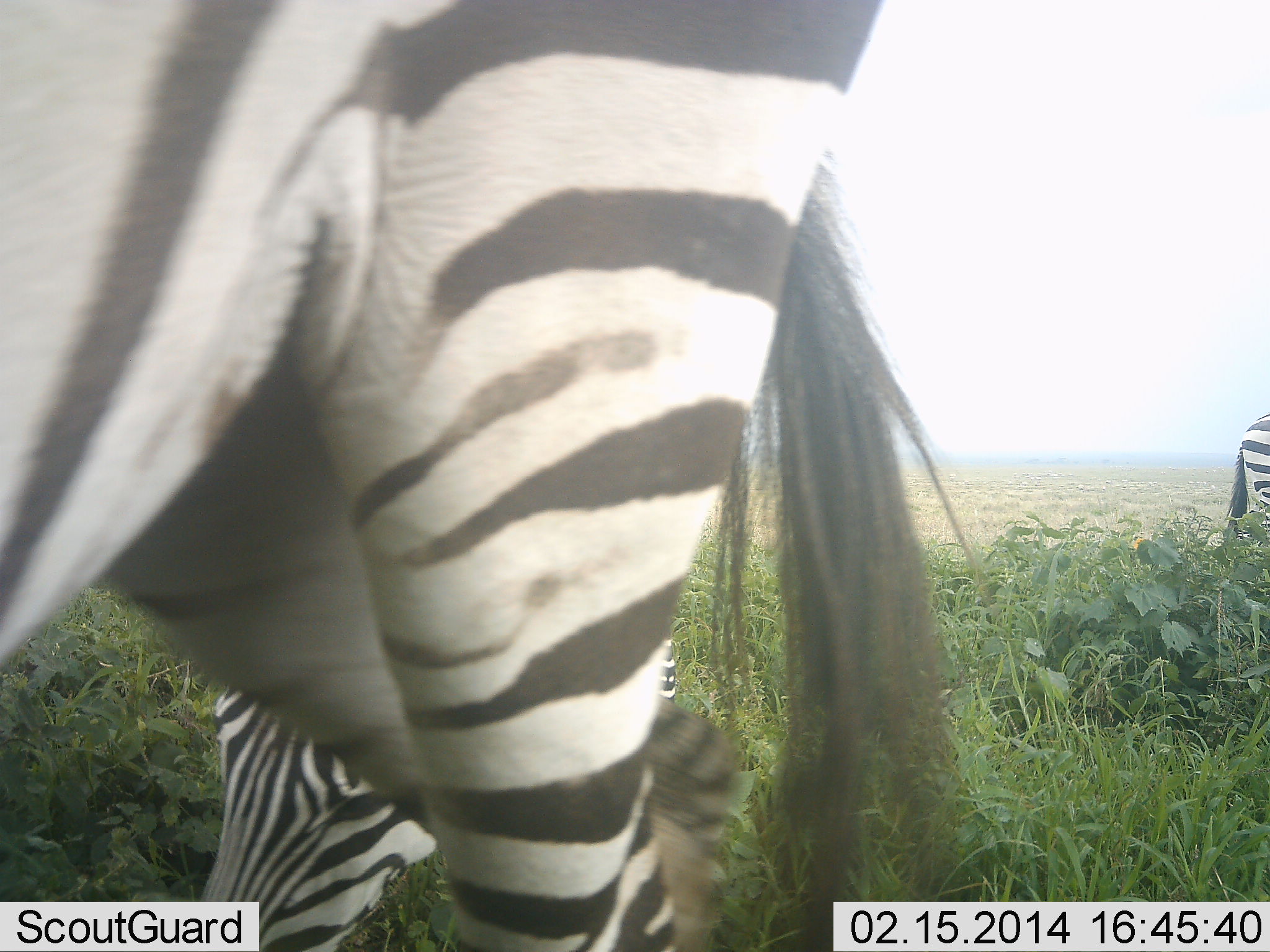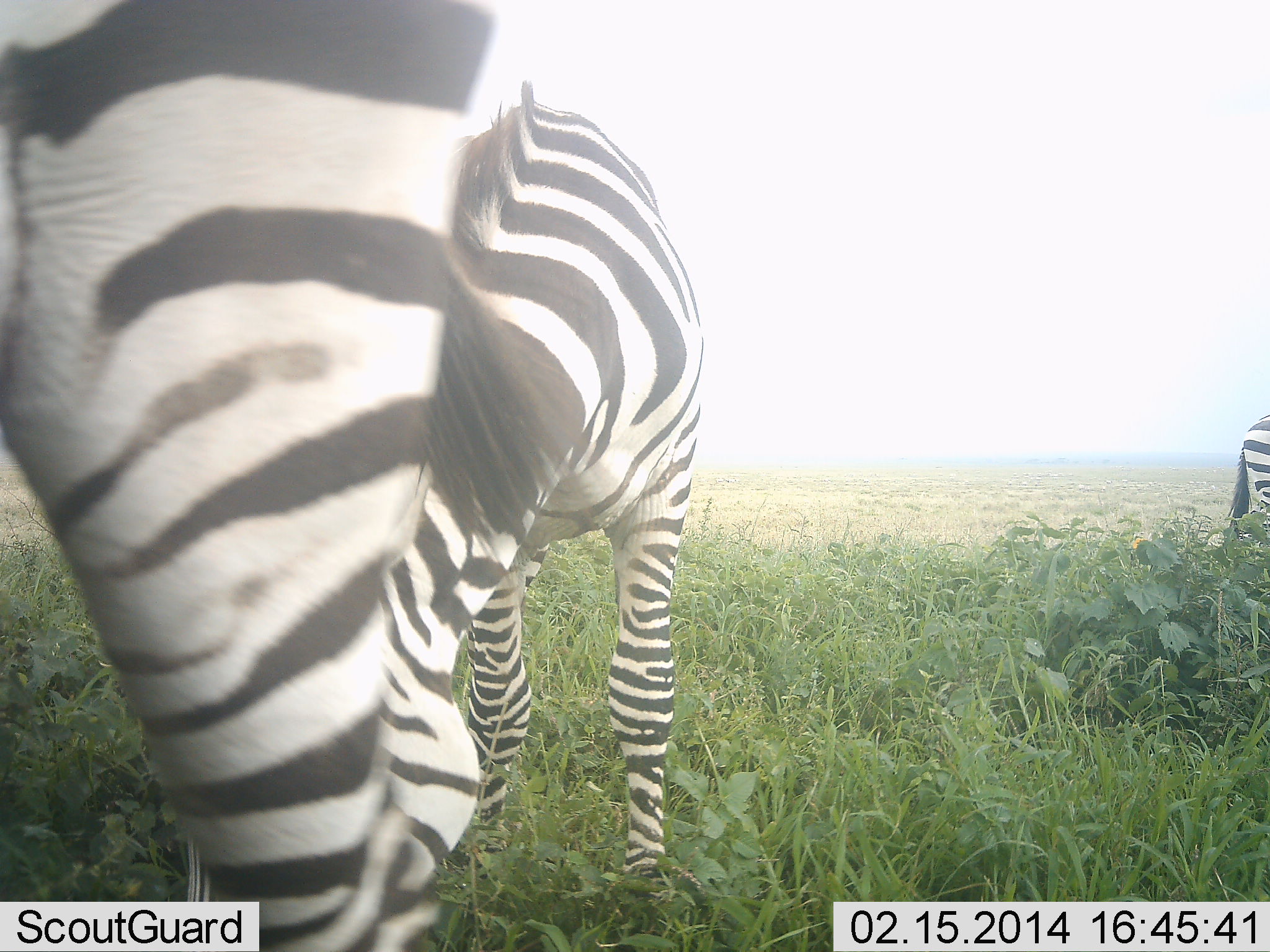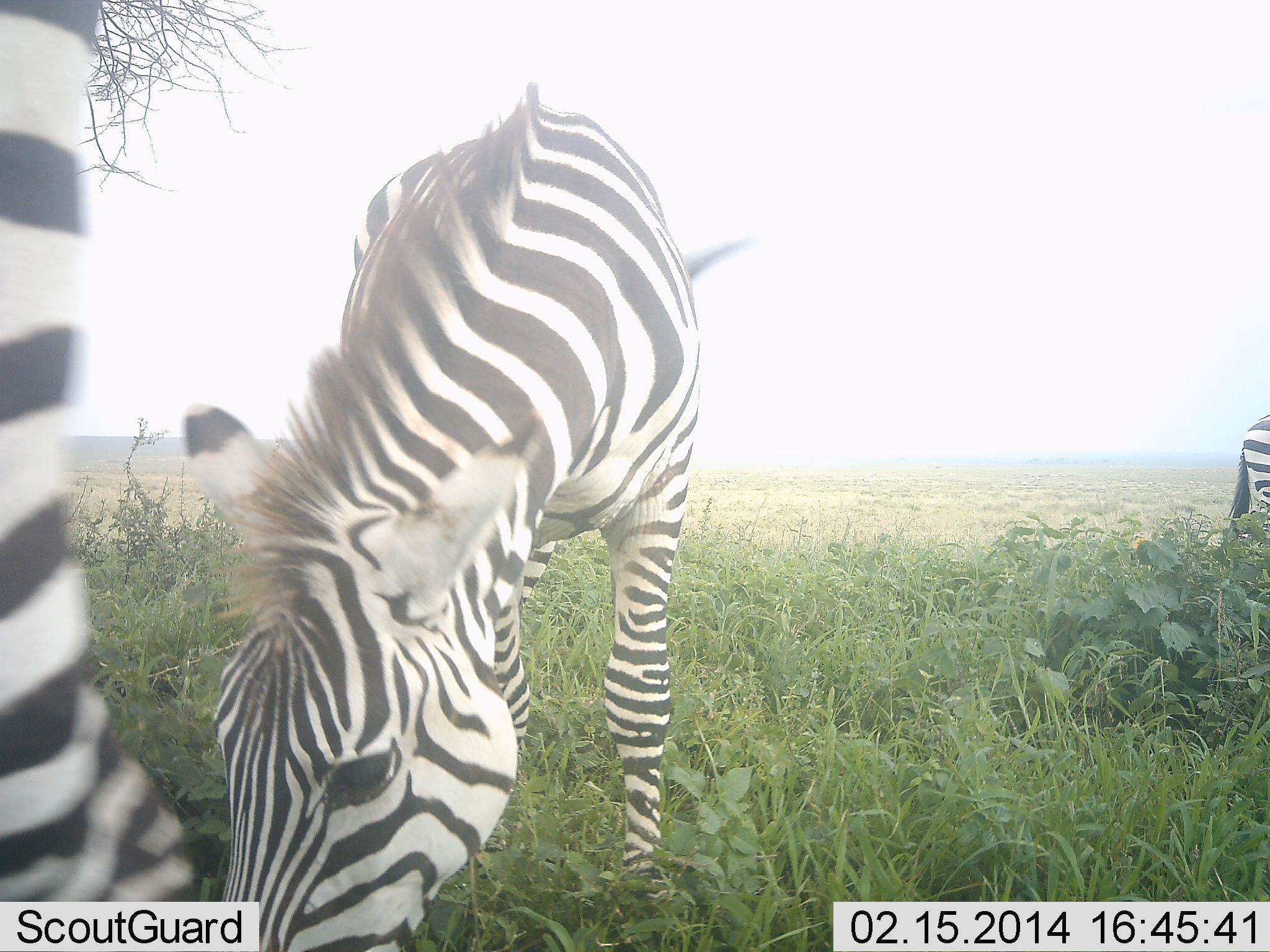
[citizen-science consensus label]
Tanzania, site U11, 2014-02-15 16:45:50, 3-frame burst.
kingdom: Animalia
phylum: Chordata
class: Mammalia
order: Perissodactyla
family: Equidae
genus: Equus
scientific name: Equus quagga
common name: plains zebra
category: zebra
Zebra (plains zebra) (Equus quagga), count 3. Behavior (volunteer vote fractions): standing 60%, resting 0%, moving 40%, interacting 0%. Young present (vote fraction): 0%. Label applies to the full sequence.